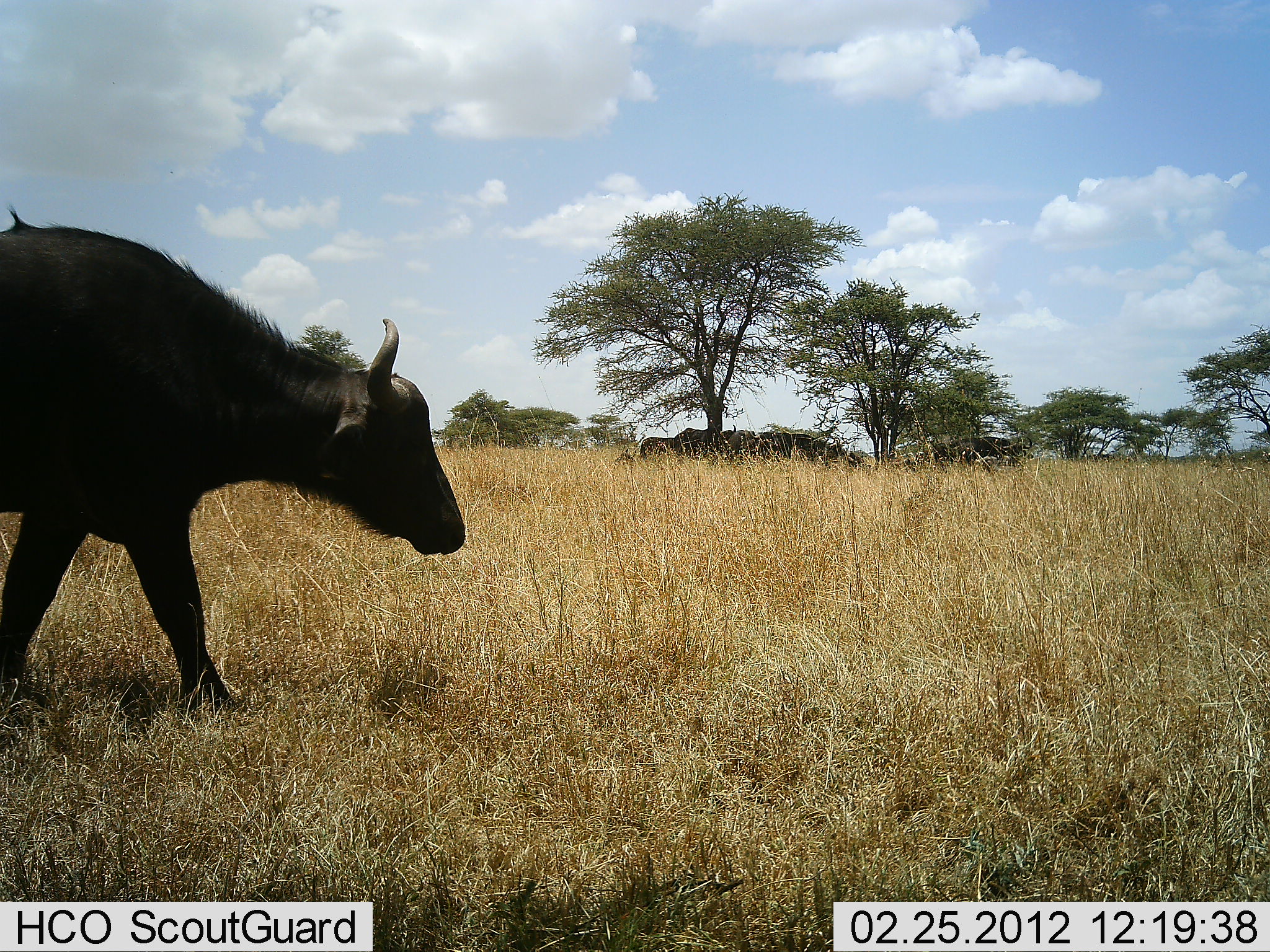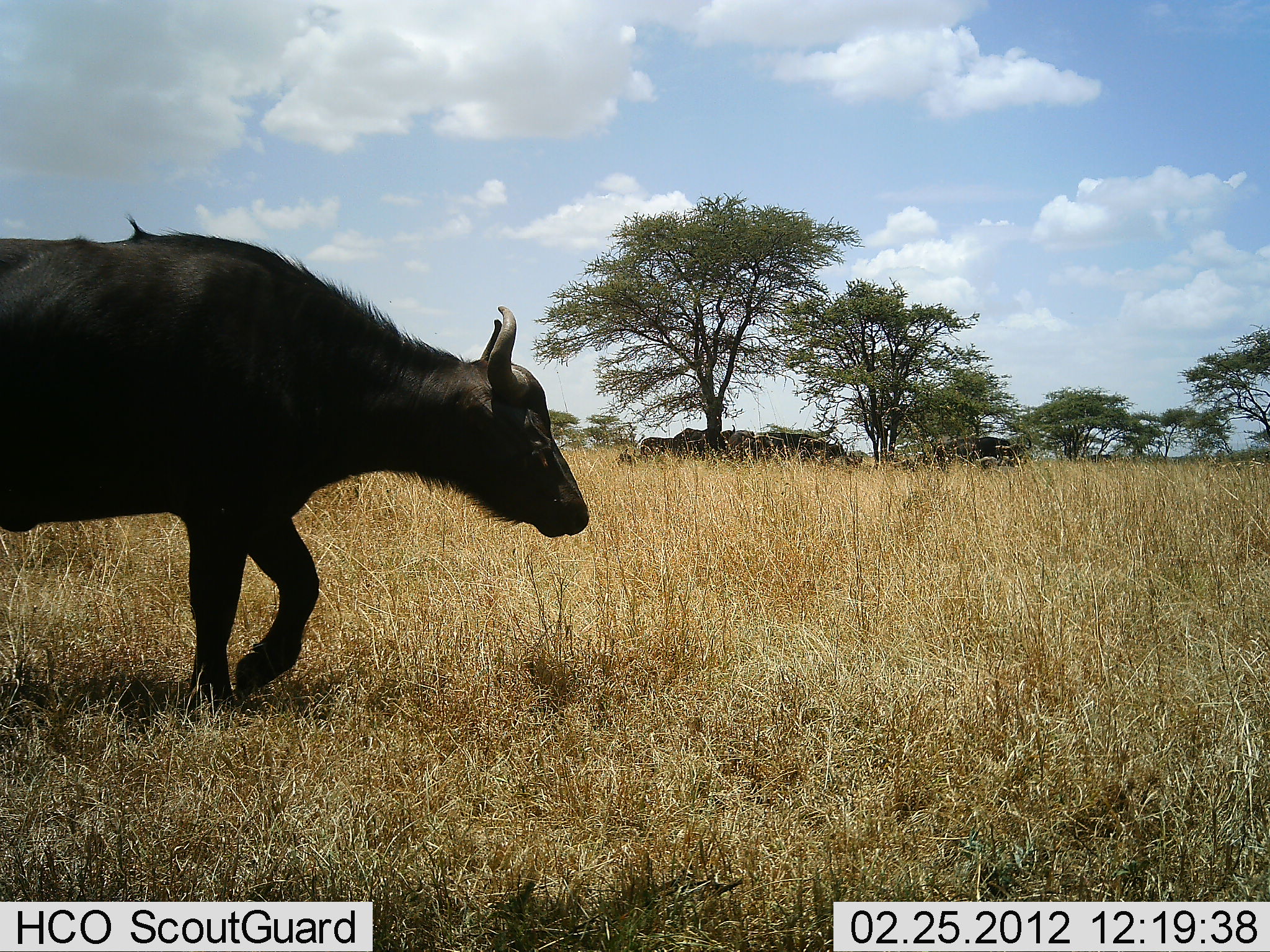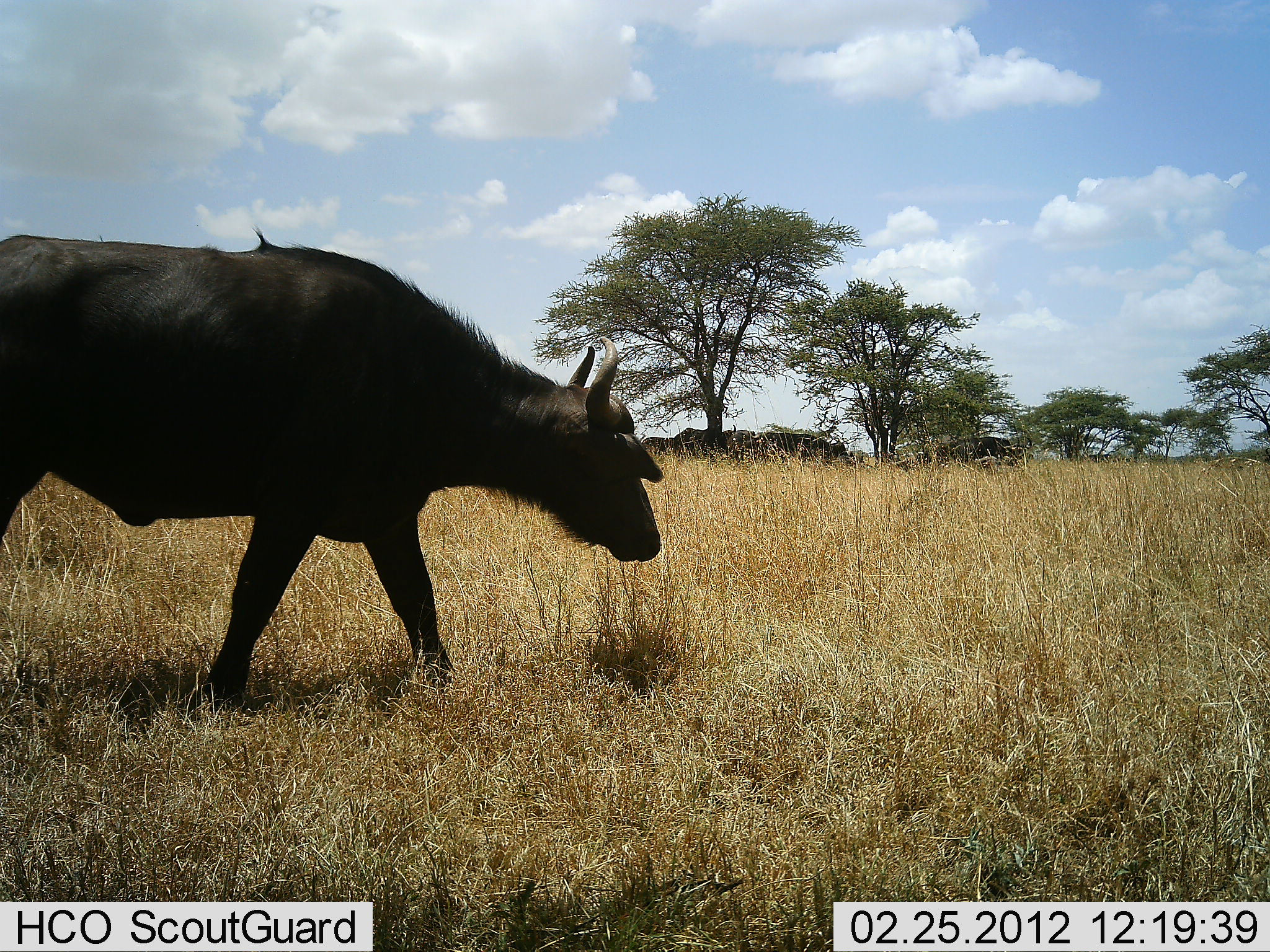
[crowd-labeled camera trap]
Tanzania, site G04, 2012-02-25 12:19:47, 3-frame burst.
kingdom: Animalia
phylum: Chordata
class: Mammalia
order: Artiodactyla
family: Bovidae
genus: Syncerus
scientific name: Syncerus caffer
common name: cape buffalo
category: buffalo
Buffalo (cape buffalo) (Syncerus caffer), count 1. Behavior (volunteer vote fractions): standing 33%, resting 0%, moving 100%, interacting 0%. Young present (vote fraction): 0%. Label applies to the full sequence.